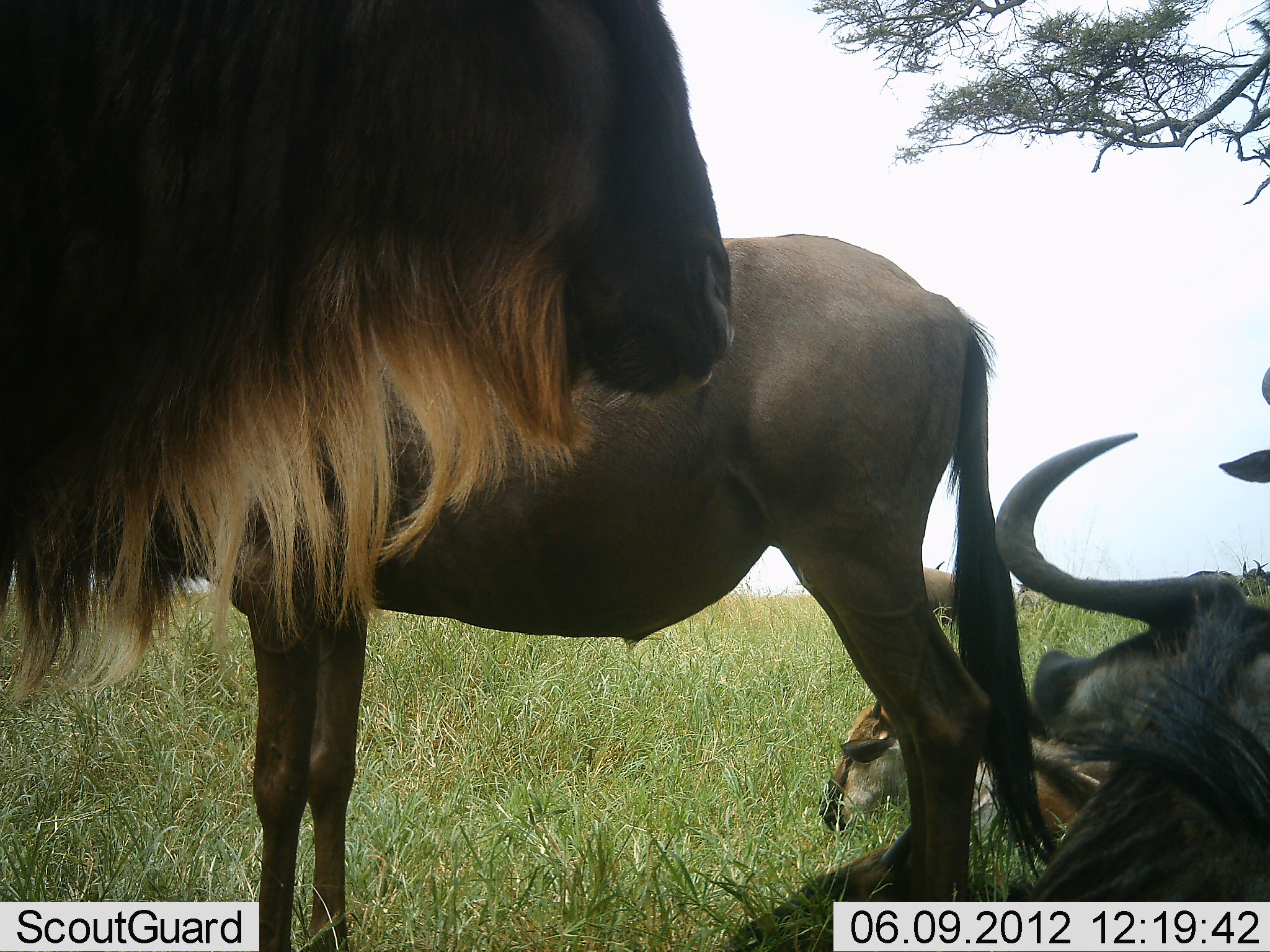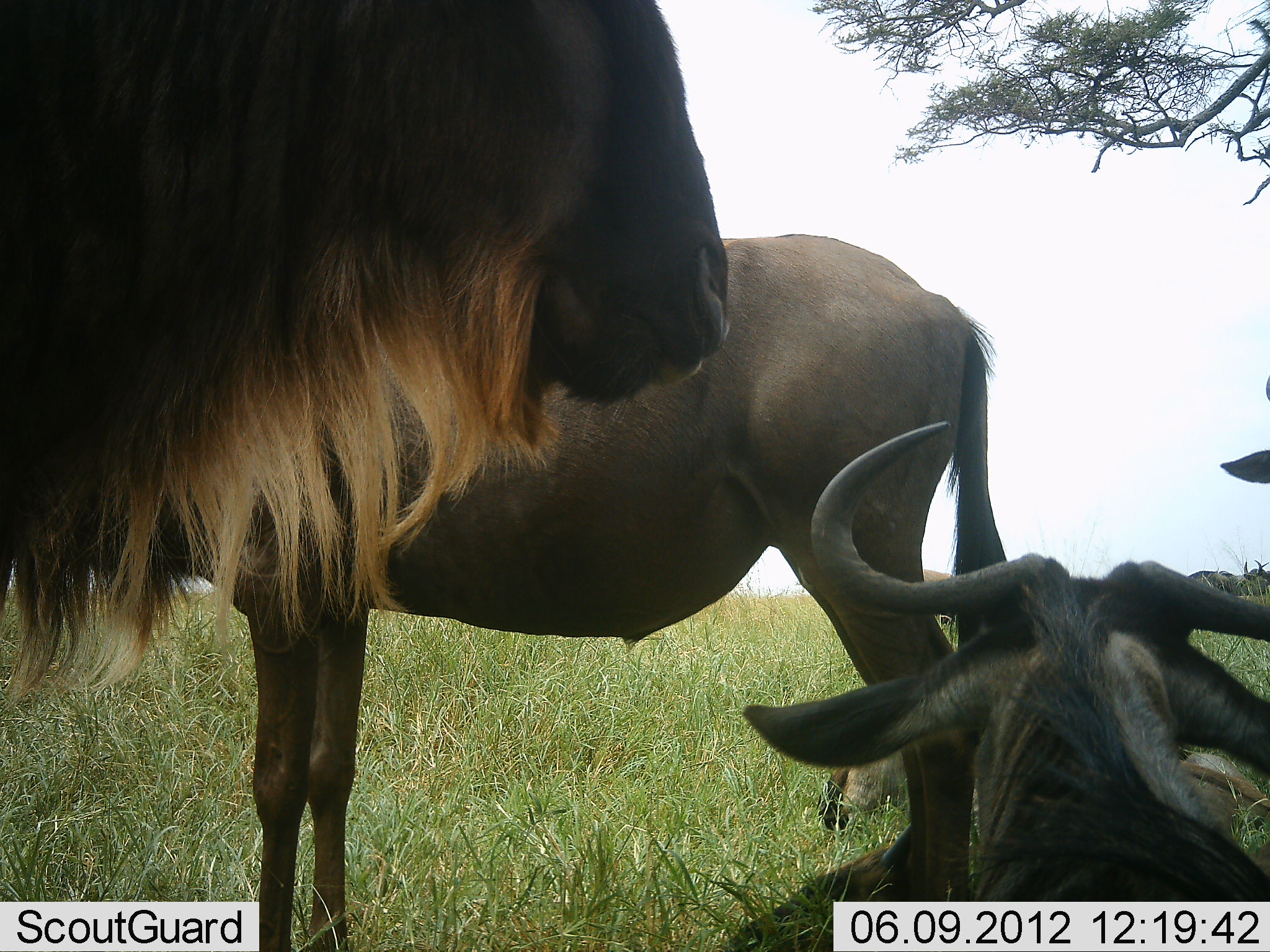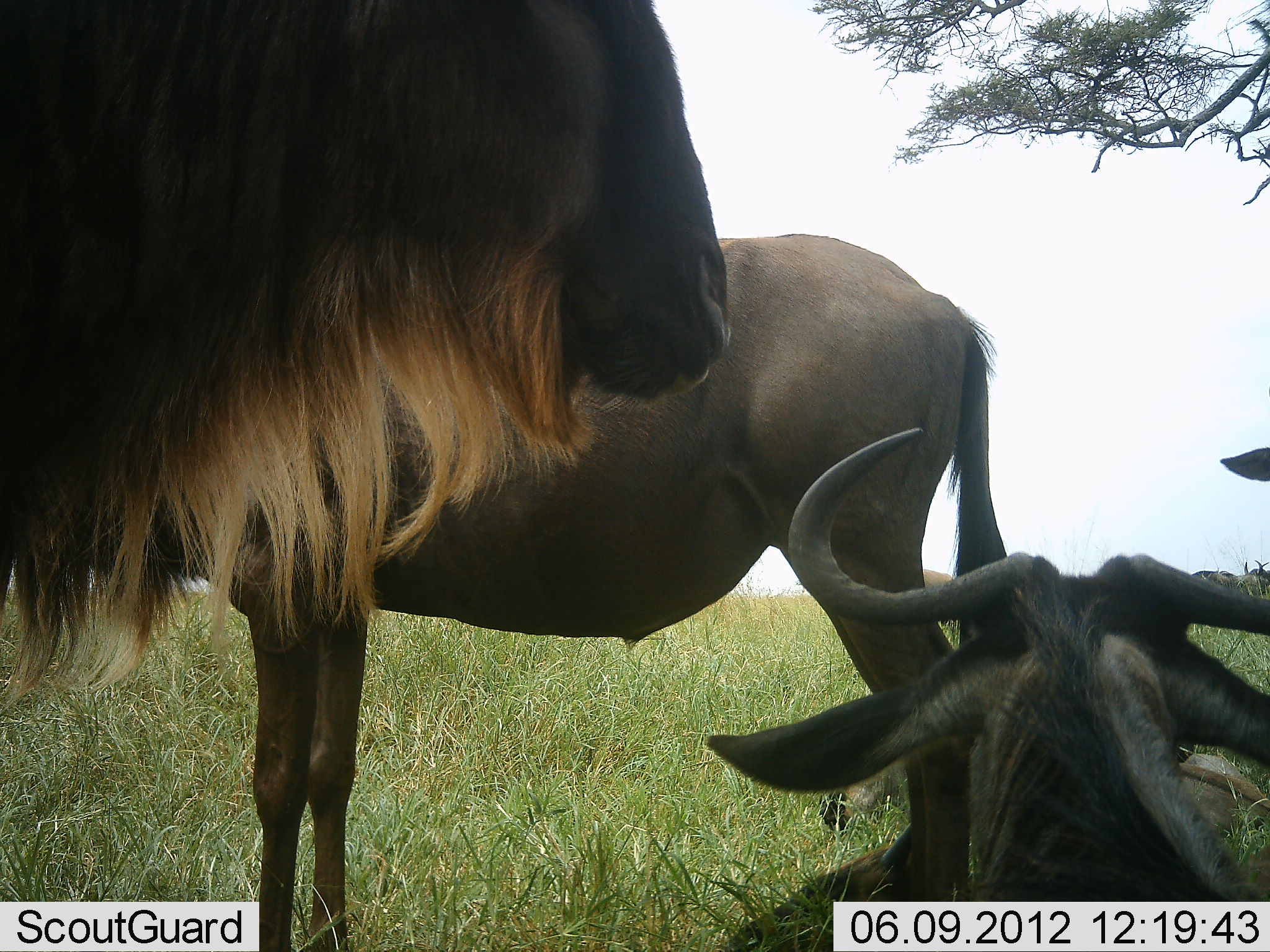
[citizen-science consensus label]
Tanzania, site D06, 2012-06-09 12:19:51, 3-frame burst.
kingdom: Animalia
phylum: Chordata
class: Mammalia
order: Artiodactyla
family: Bovidae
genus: Connochaetes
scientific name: Connochaetes taurinus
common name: blue wildebeest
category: wildebeest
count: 5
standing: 91%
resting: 100%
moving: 9%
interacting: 0%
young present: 27%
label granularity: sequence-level